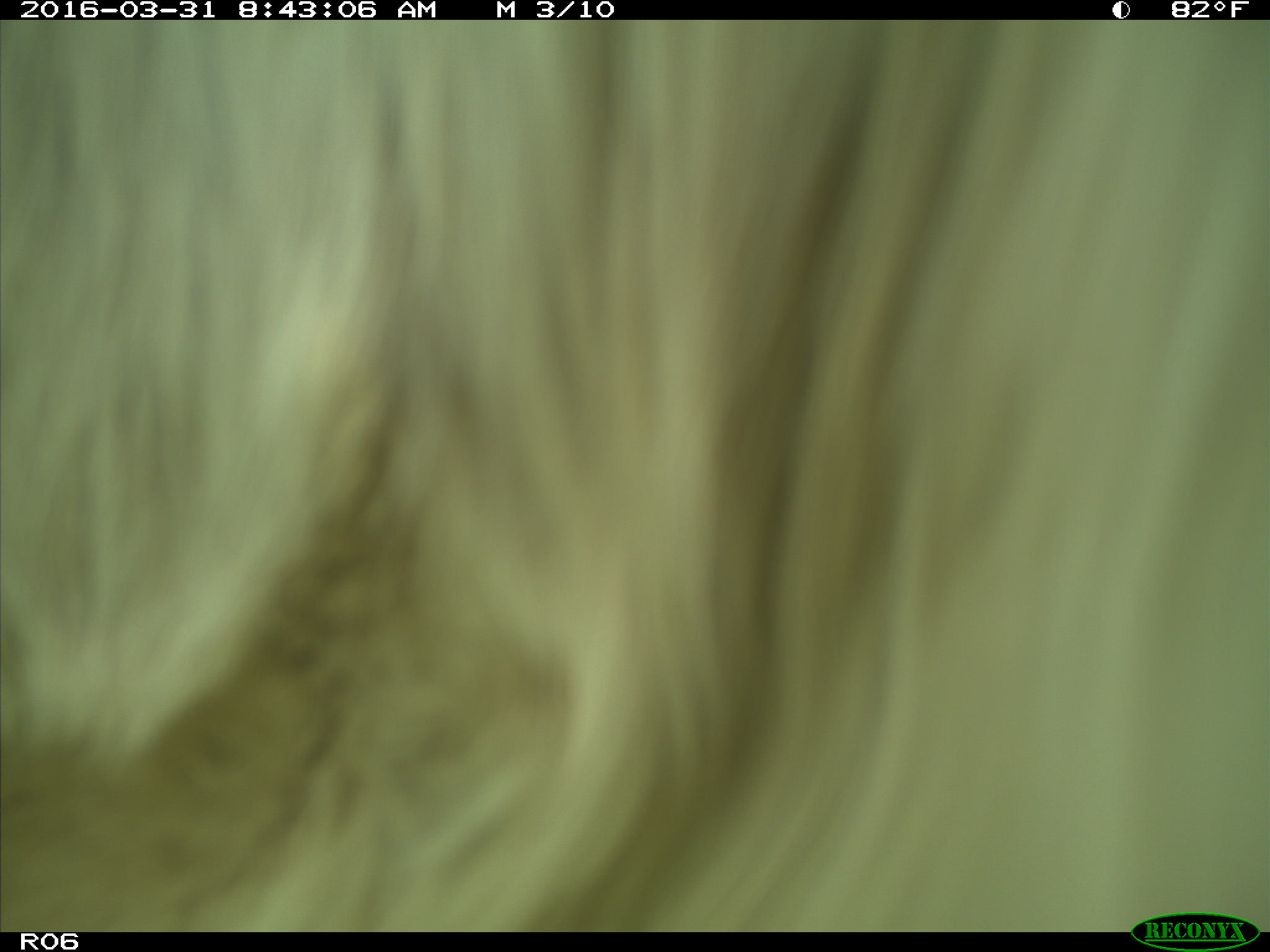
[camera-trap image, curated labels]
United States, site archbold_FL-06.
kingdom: Animalia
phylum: Chordata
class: Mammalia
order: Artiodactyla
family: Bovidae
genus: Bos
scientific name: Bos taurus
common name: domestic cow